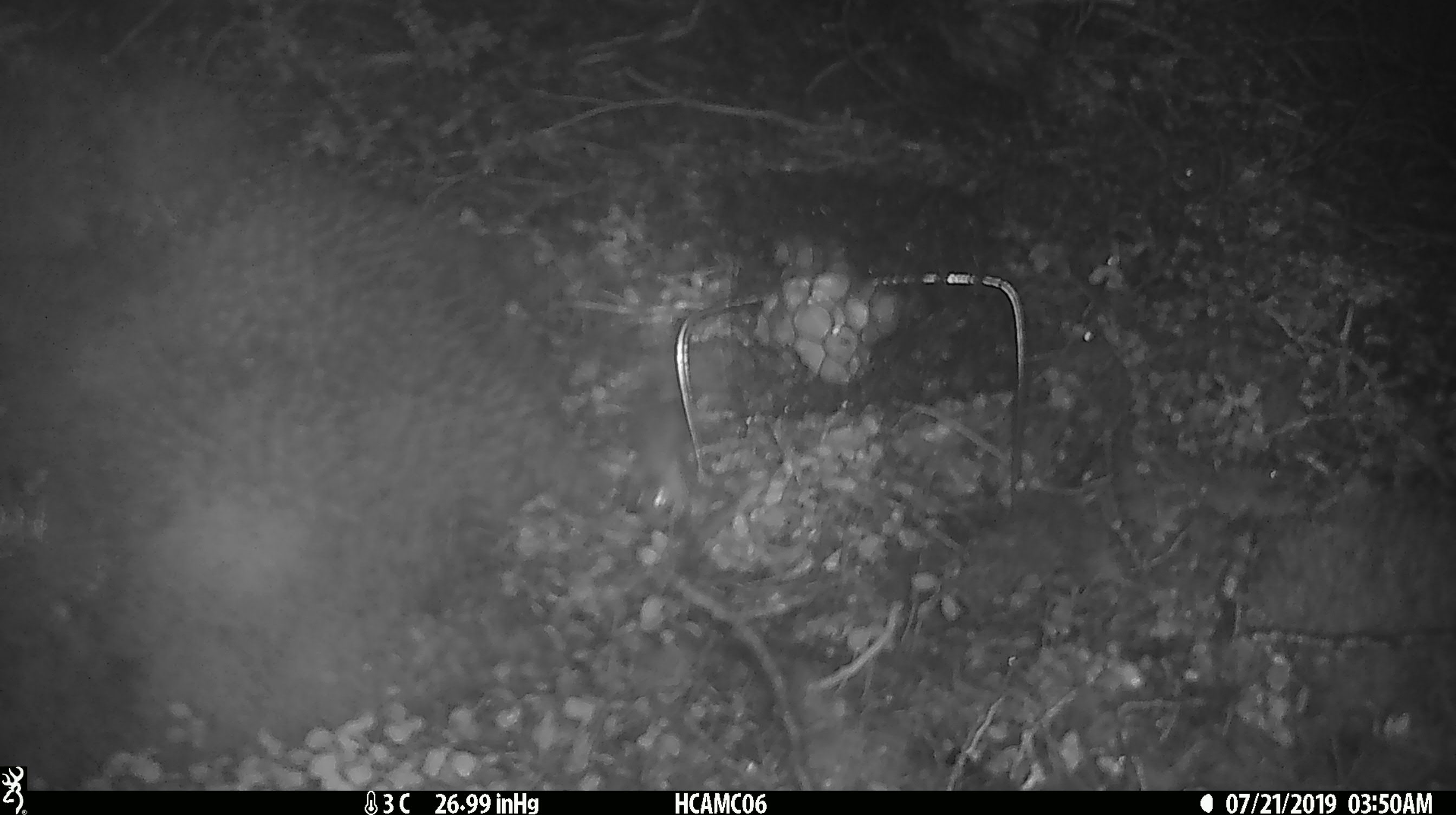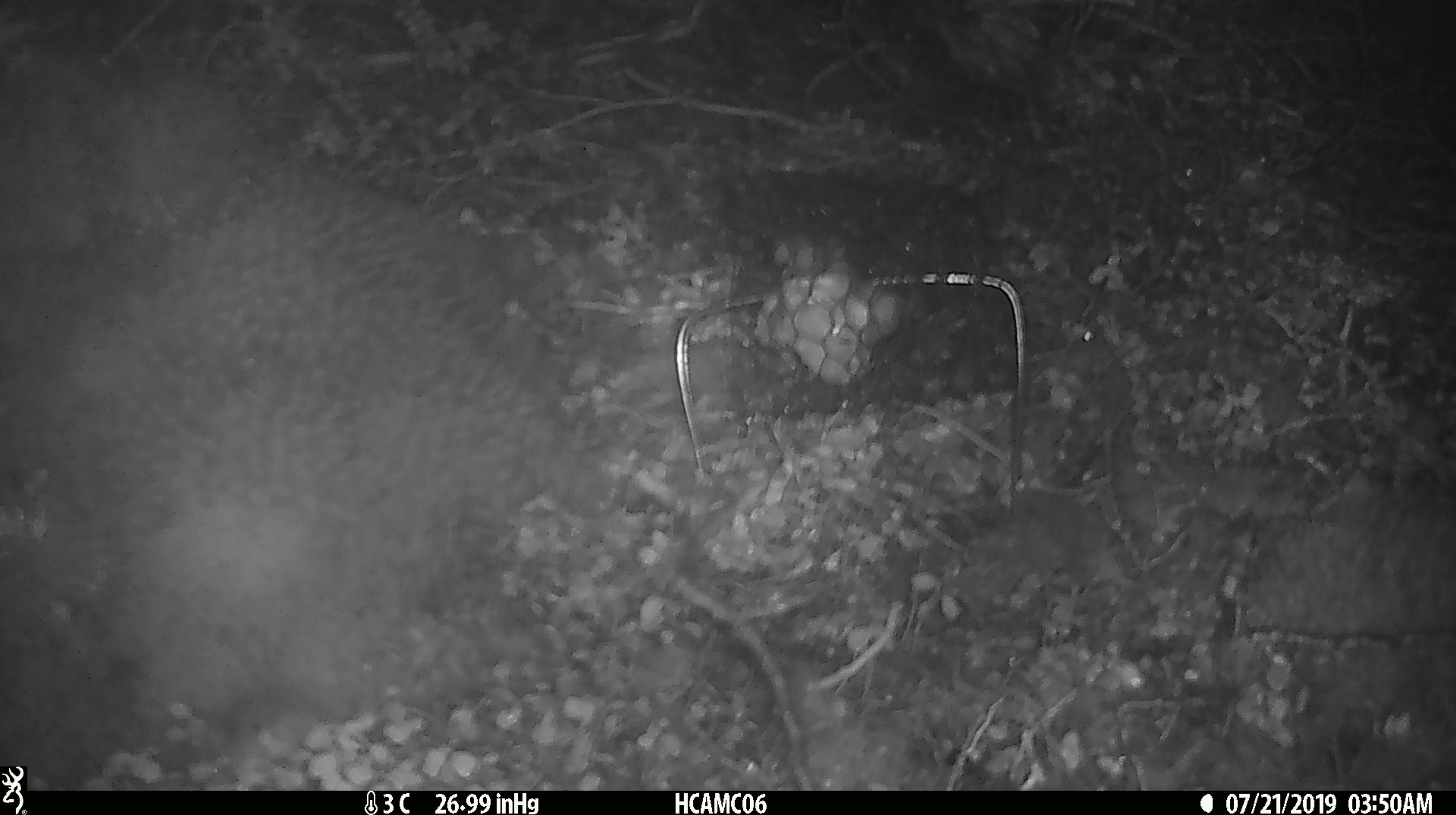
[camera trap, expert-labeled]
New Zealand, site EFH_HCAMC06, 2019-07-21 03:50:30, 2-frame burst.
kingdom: Animalia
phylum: Chordata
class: Mammalia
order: Rodentia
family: Muridae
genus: Mus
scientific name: Mus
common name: mouse